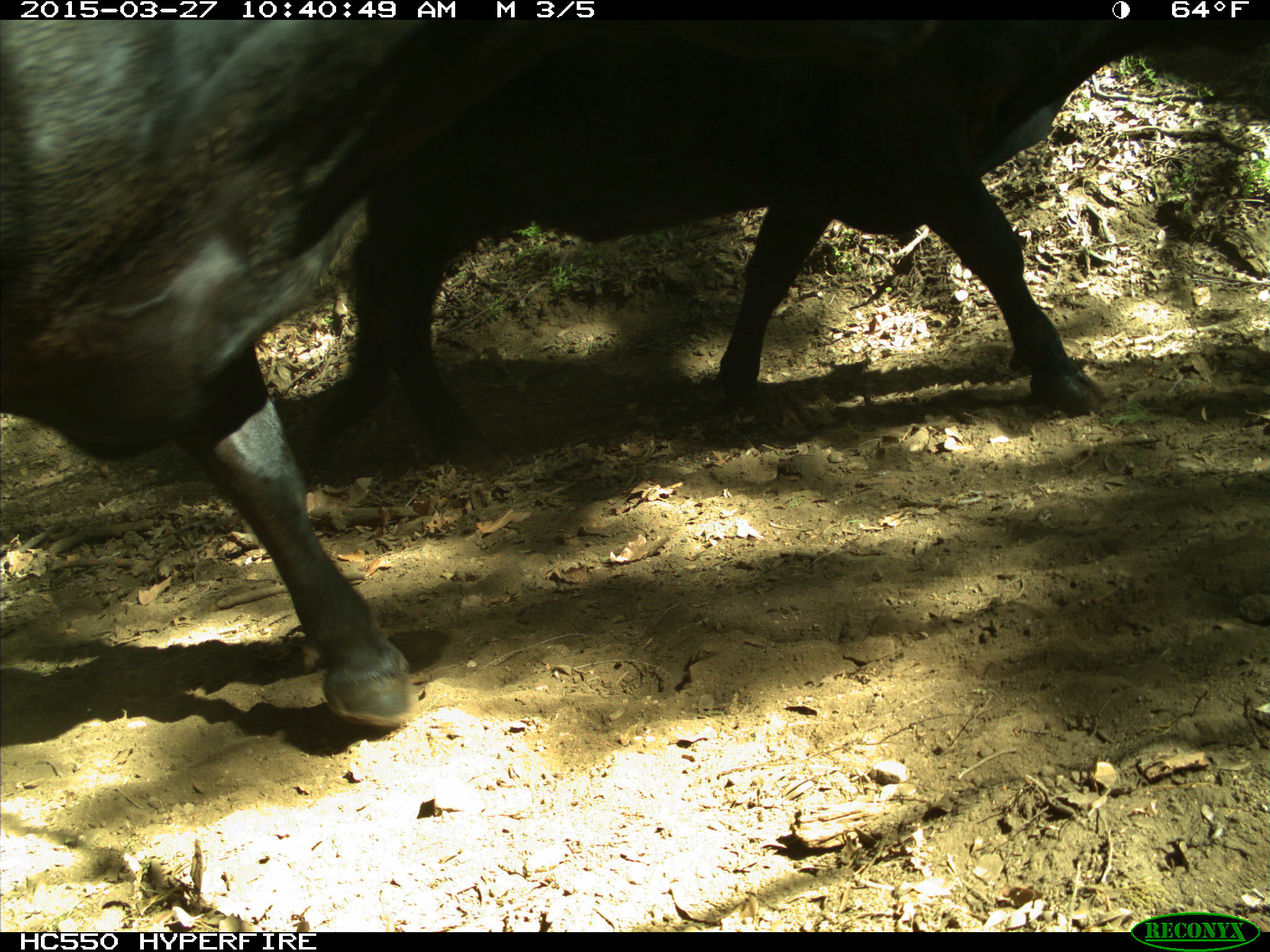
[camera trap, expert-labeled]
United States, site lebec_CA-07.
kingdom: Animalia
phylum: Chordata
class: Mammalia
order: Artiodactyla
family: Bovidae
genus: Bos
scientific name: Bos taurus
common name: domestic cow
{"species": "Bos taurus (domestic cow)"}